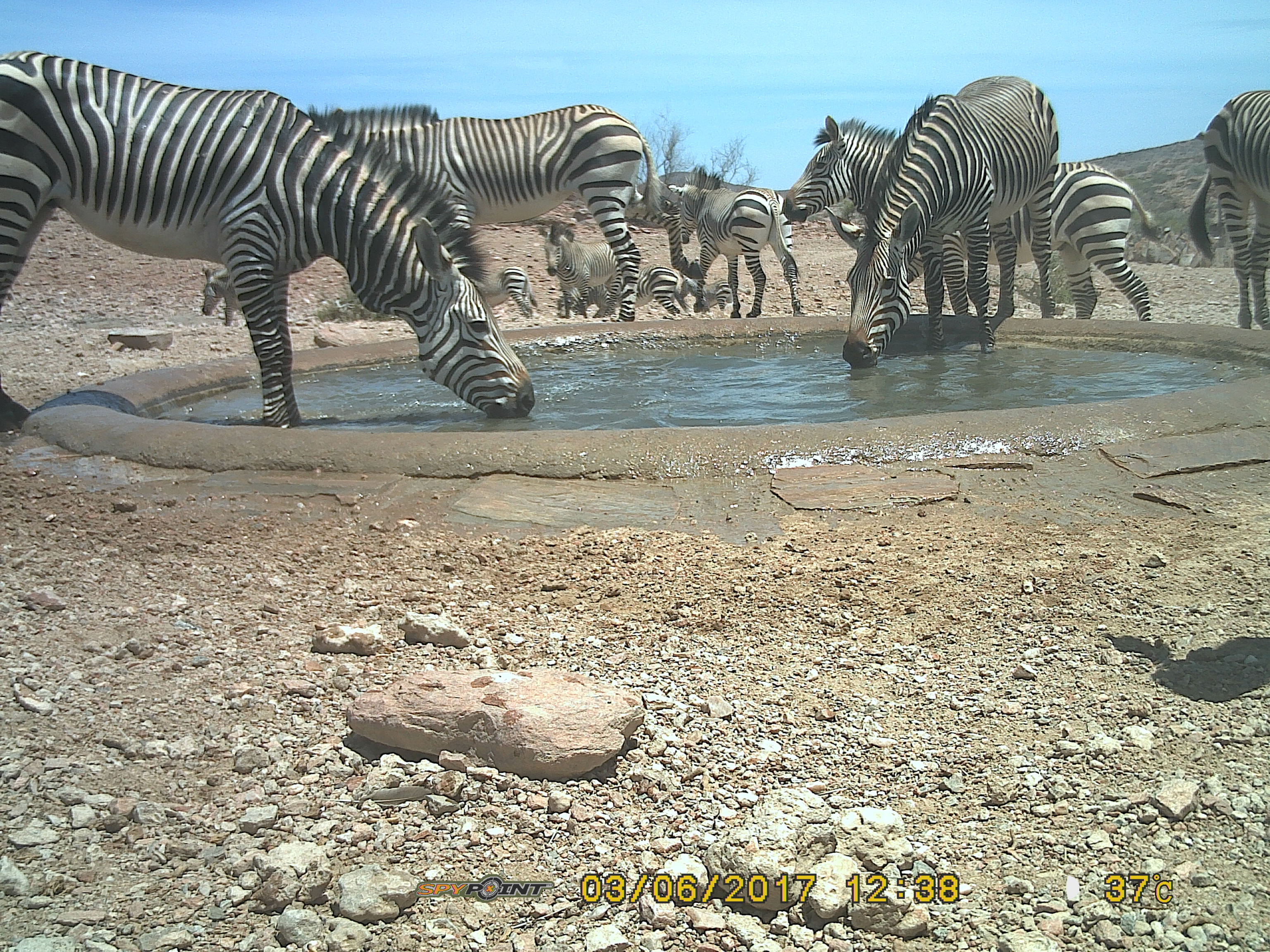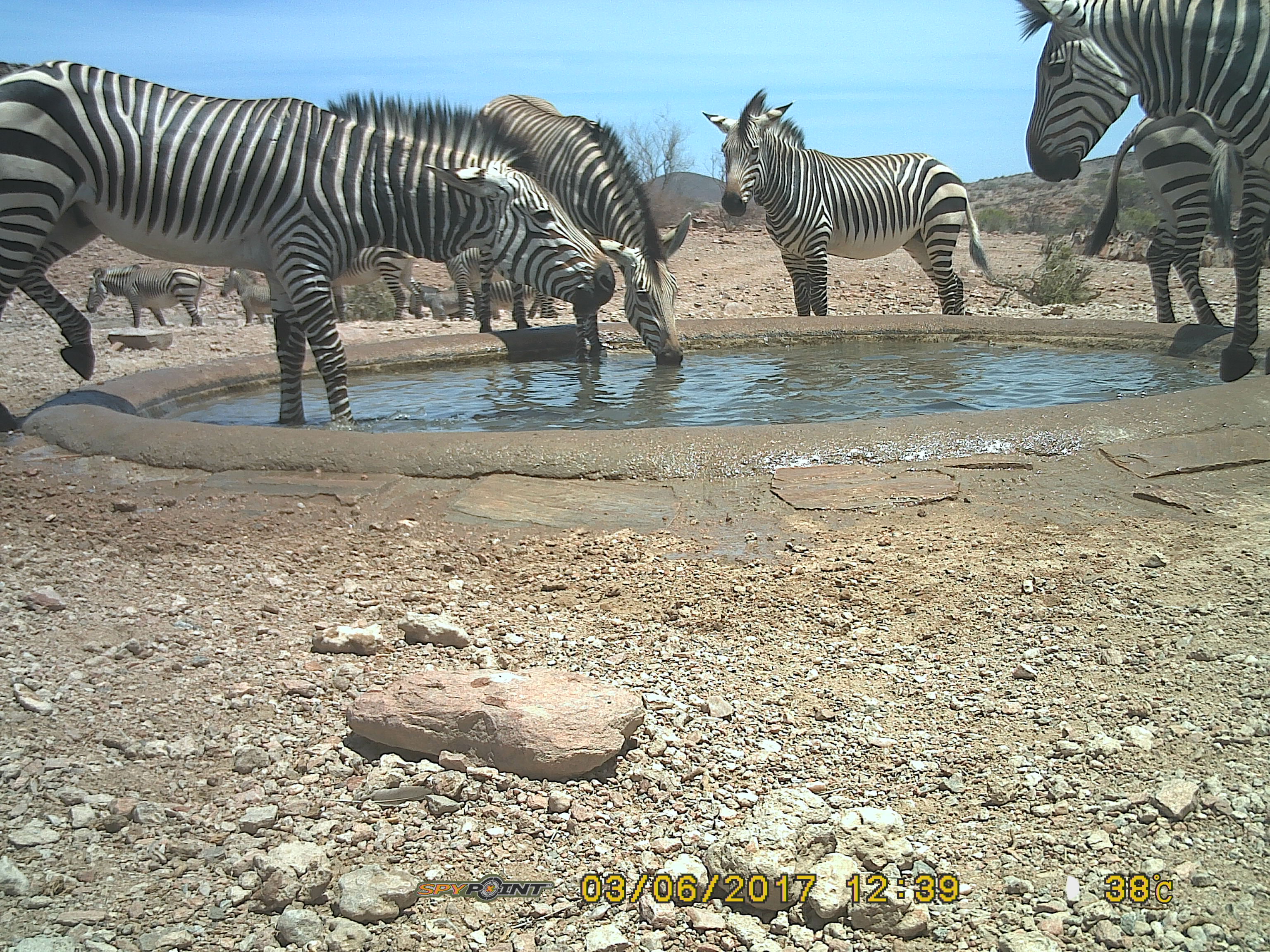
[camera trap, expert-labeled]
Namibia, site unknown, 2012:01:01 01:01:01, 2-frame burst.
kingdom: Animalia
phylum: Chordata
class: Mammalia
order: Perissodactyla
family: Equidae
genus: Equus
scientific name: Equus zebra hartmannae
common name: hartmann's mountain zebra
Equus zebra hartmannae (hartmann's mountain zebra).